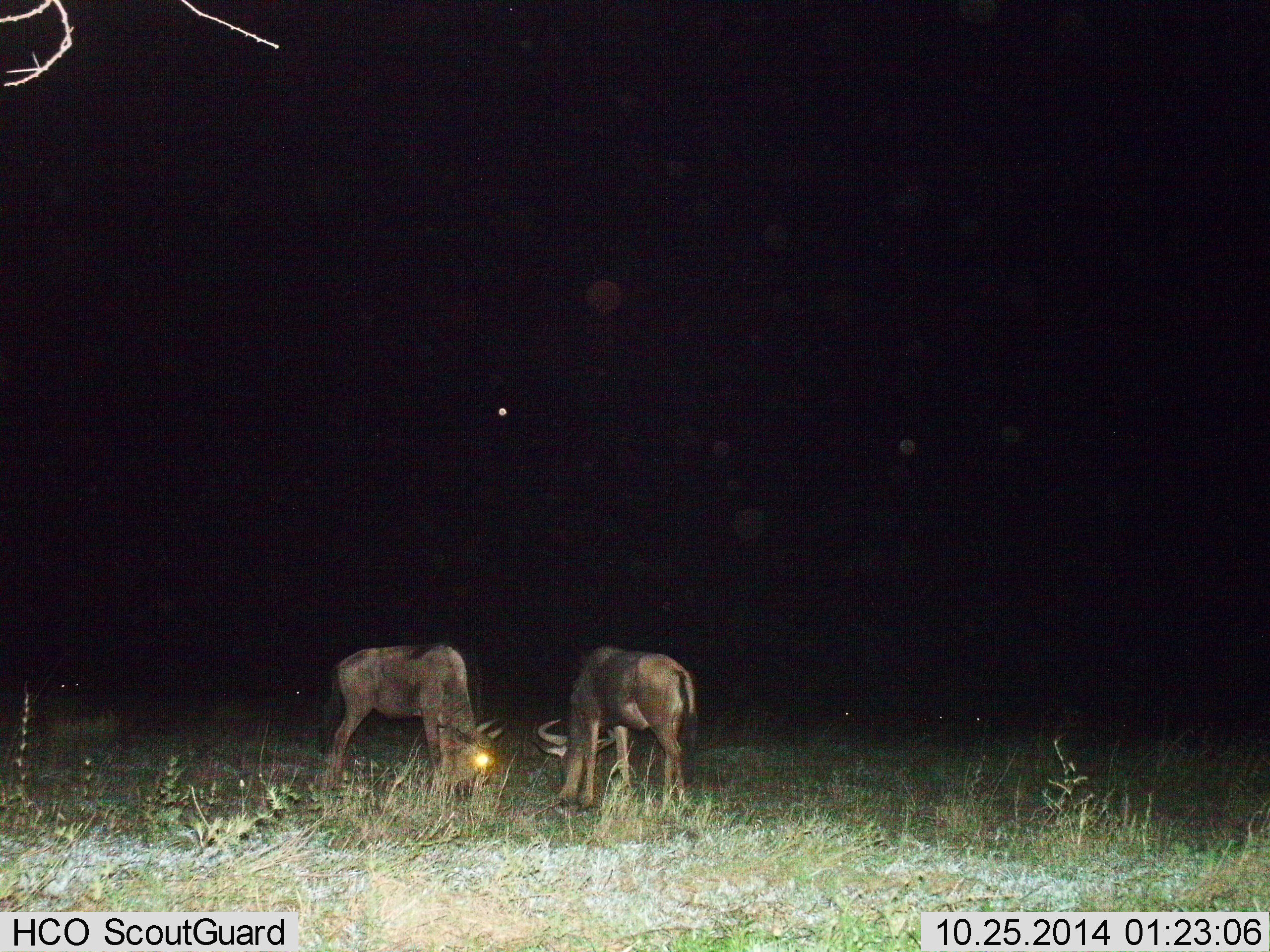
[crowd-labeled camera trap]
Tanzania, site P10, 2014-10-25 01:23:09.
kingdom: Animalia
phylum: Chordata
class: Mammalia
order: Artiodactyla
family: Bovidae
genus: Connochaetes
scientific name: Connochaetes taurinus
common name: blue wildebeest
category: wildebeest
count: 2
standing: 20%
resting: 0%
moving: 0%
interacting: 0%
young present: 20%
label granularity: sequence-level